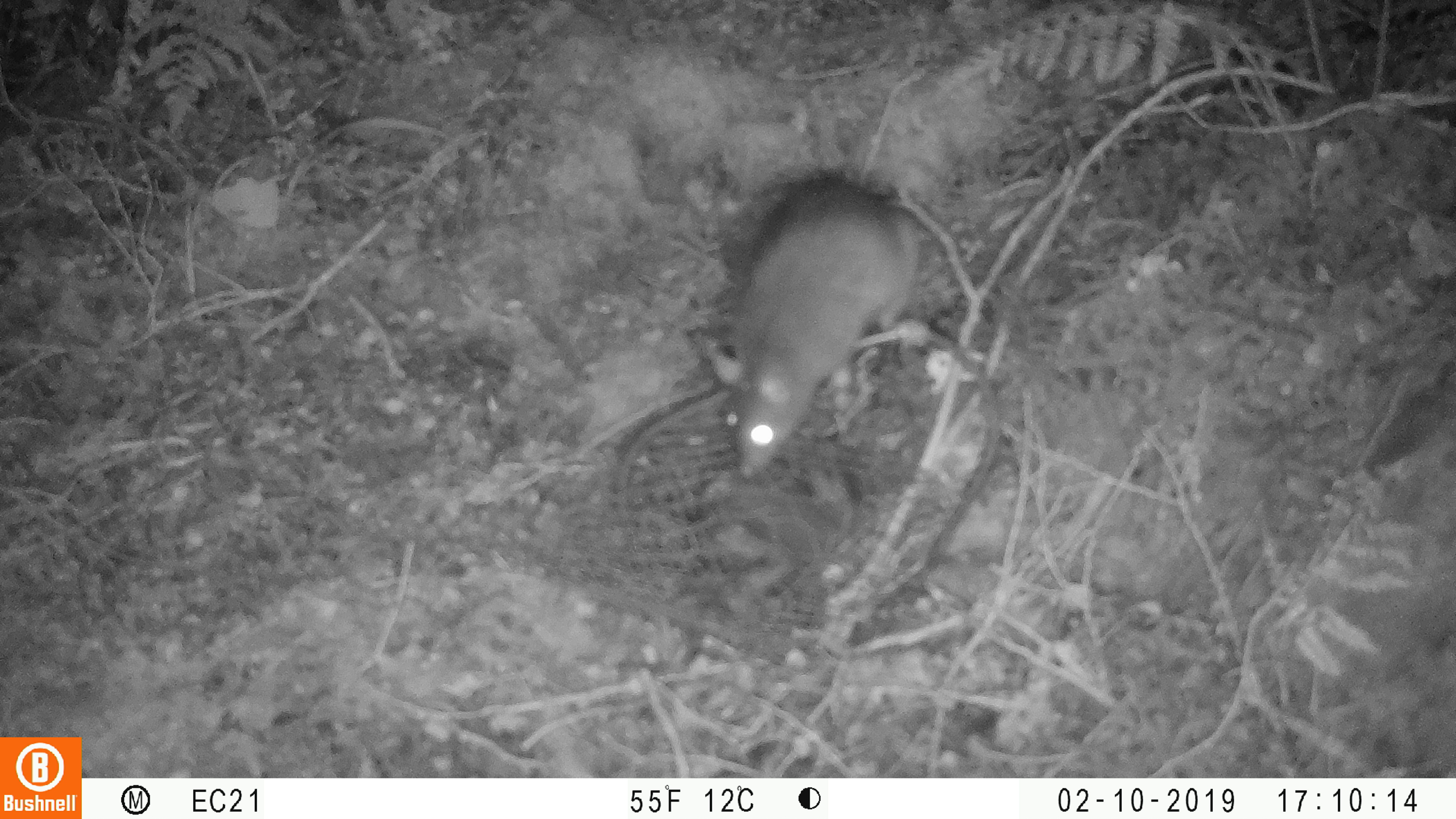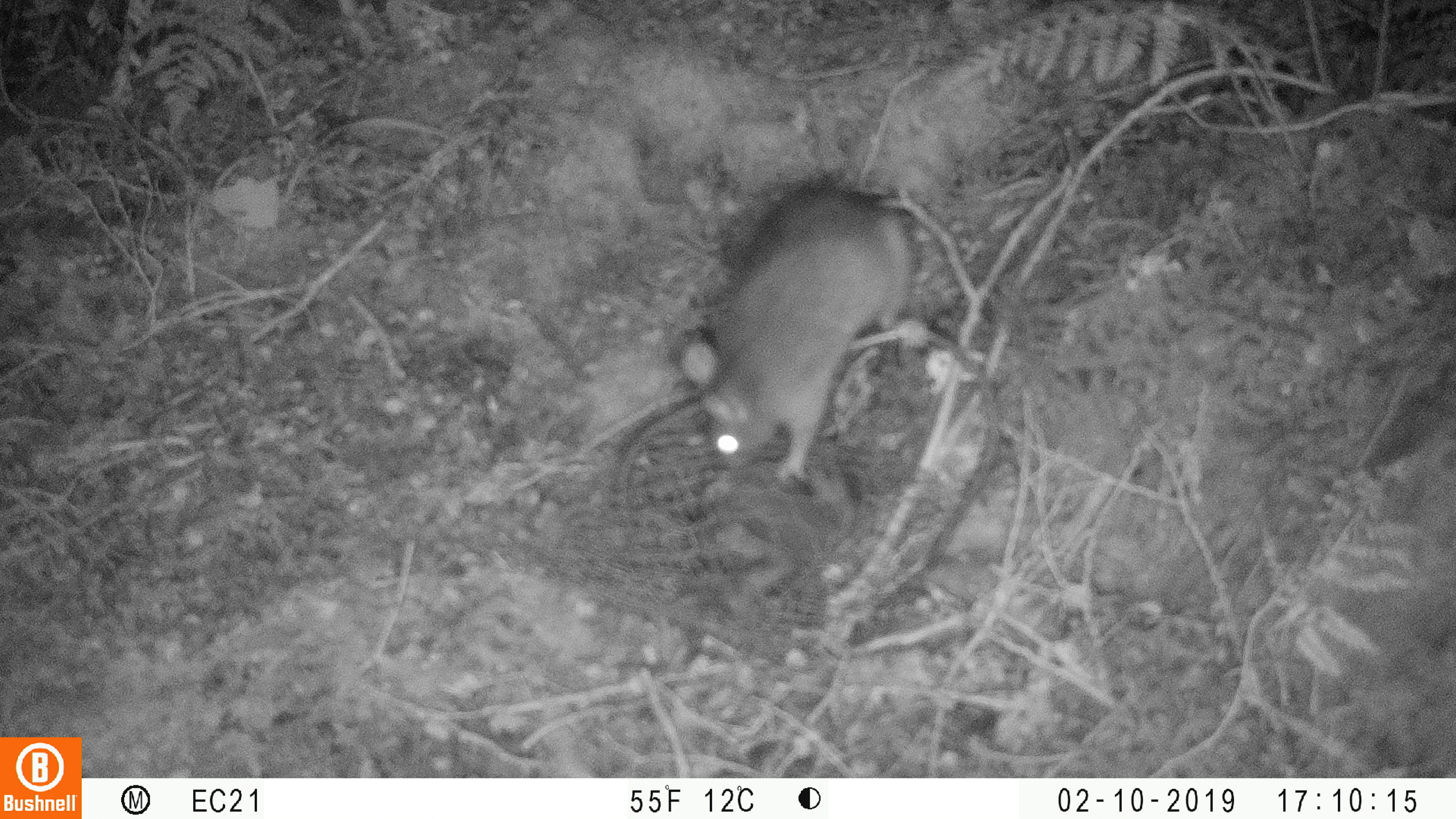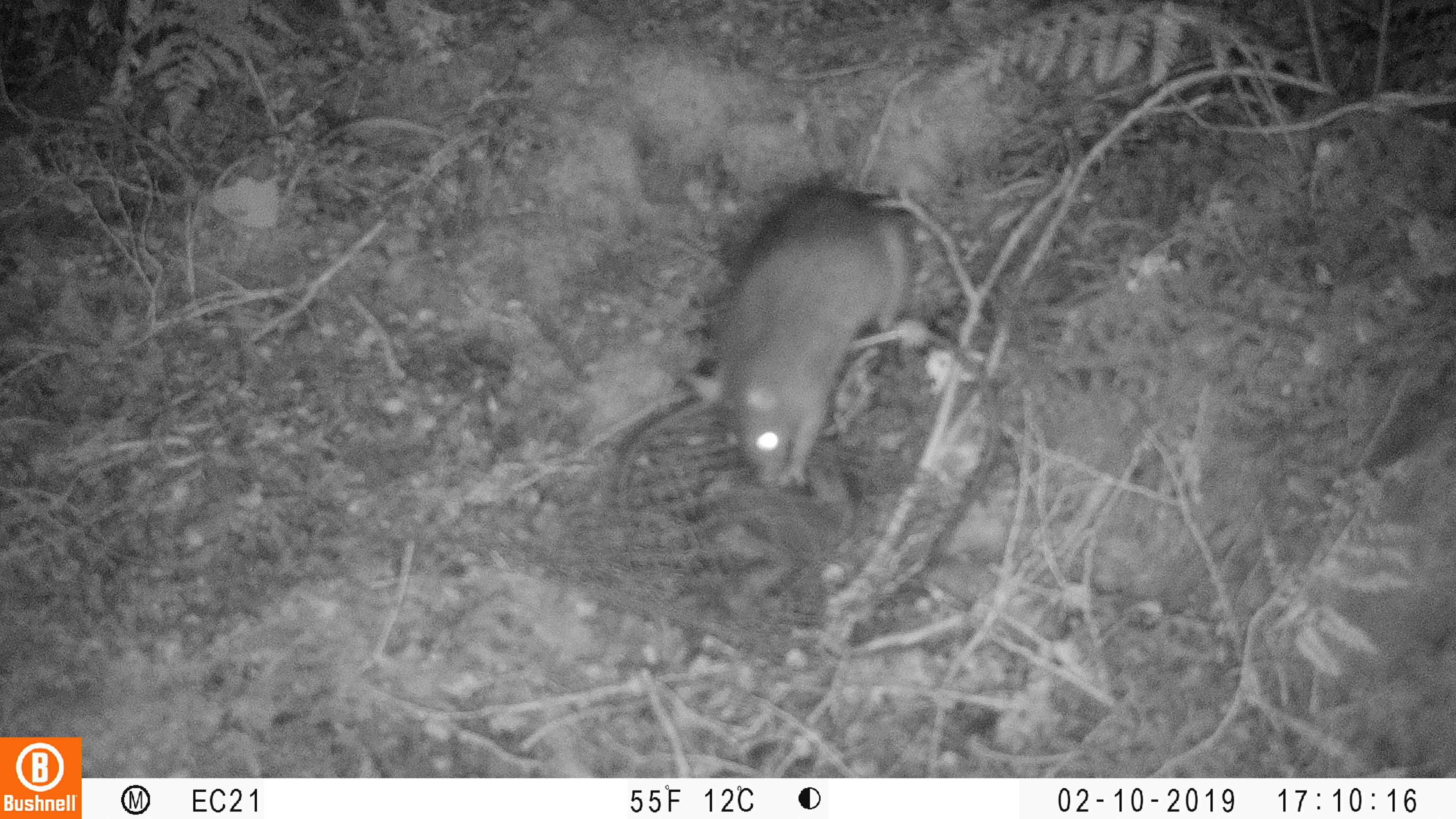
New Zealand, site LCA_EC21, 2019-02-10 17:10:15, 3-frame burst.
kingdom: Animalia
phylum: Chordata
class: Mammalia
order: Rodentia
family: Muridae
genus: Rattus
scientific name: Rattus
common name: rat